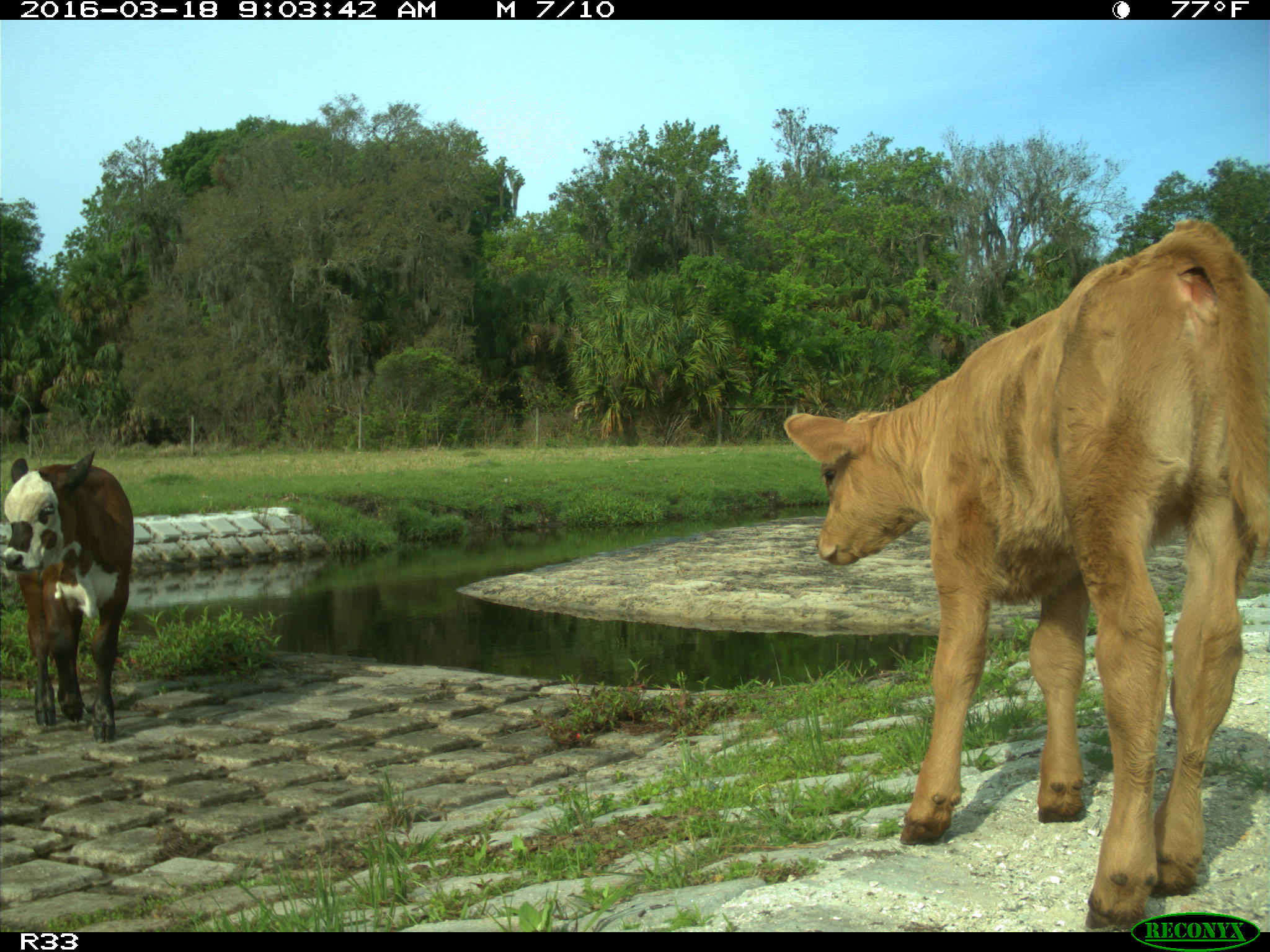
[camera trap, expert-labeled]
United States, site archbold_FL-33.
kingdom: Animalia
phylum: Chordata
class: Mammalia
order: Artiodactyla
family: Bovidae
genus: Bos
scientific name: Bos taurus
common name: domestic cow